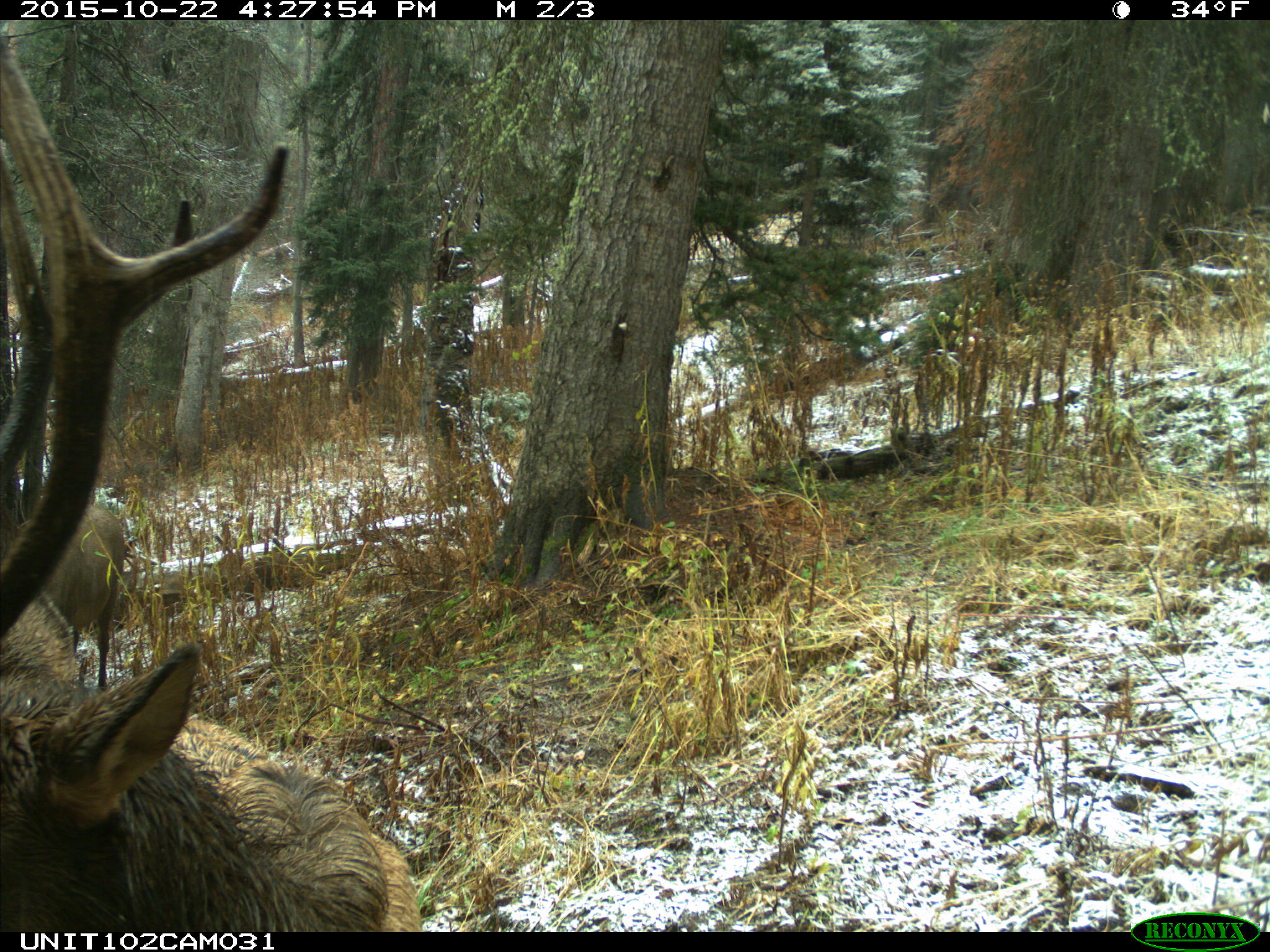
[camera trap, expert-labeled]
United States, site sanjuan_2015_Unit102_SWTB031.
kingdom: Animalia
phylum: Chordata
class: Mammalia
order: Artiodactyla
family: Cervidae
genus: Cervus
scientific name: Cervus elaphus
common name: red deer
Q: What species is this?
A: Cervus elaphus (red deer).